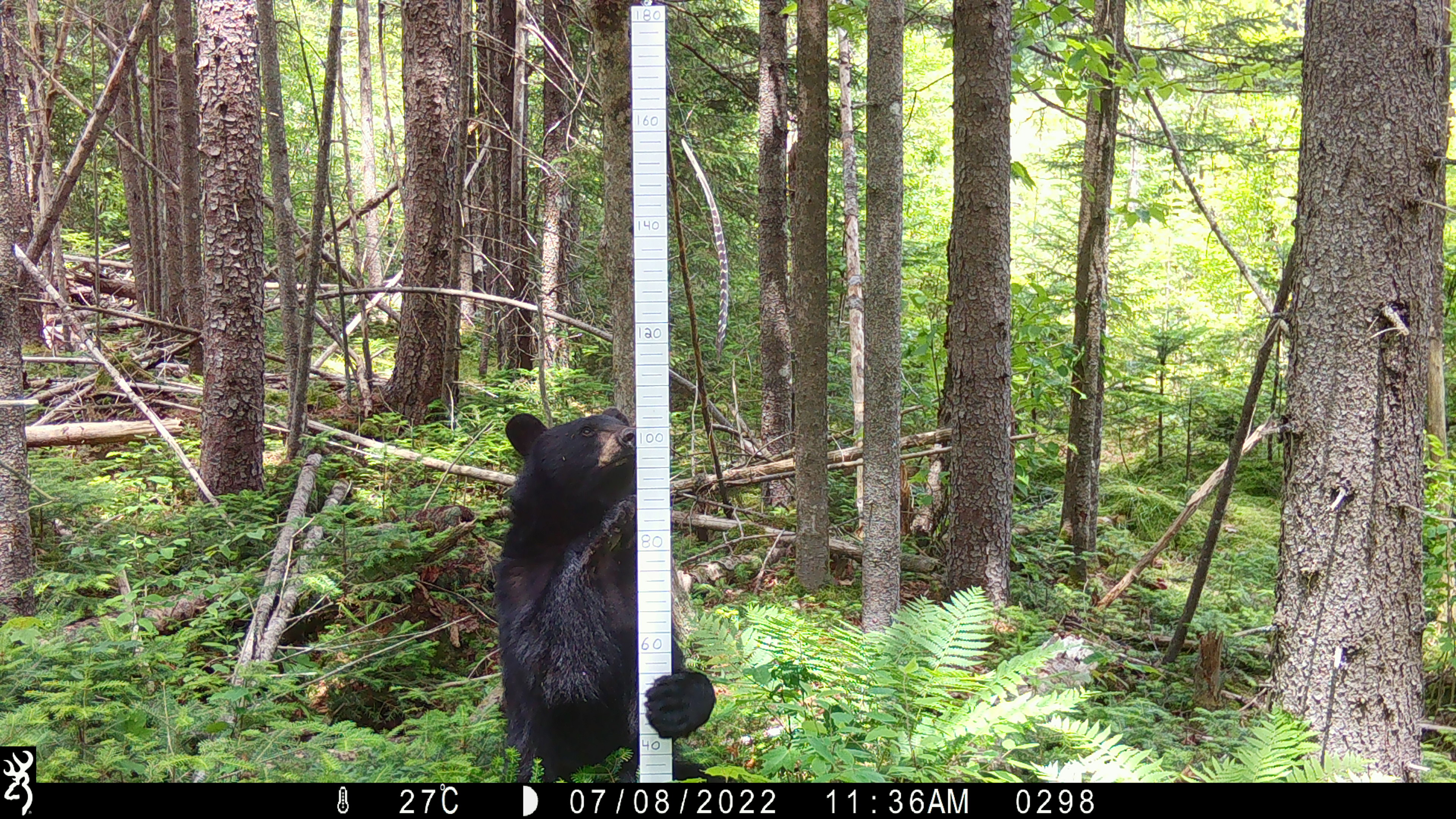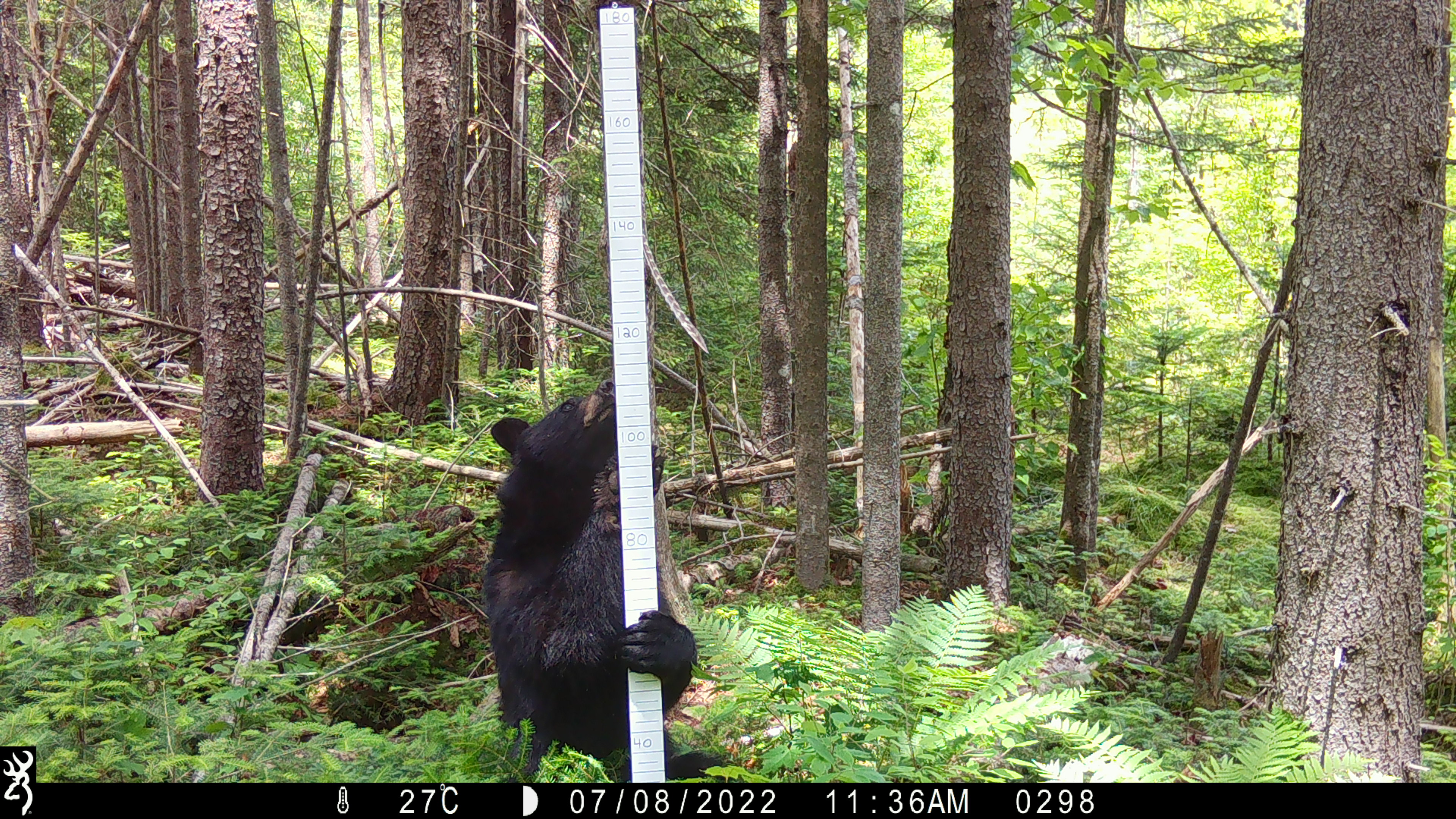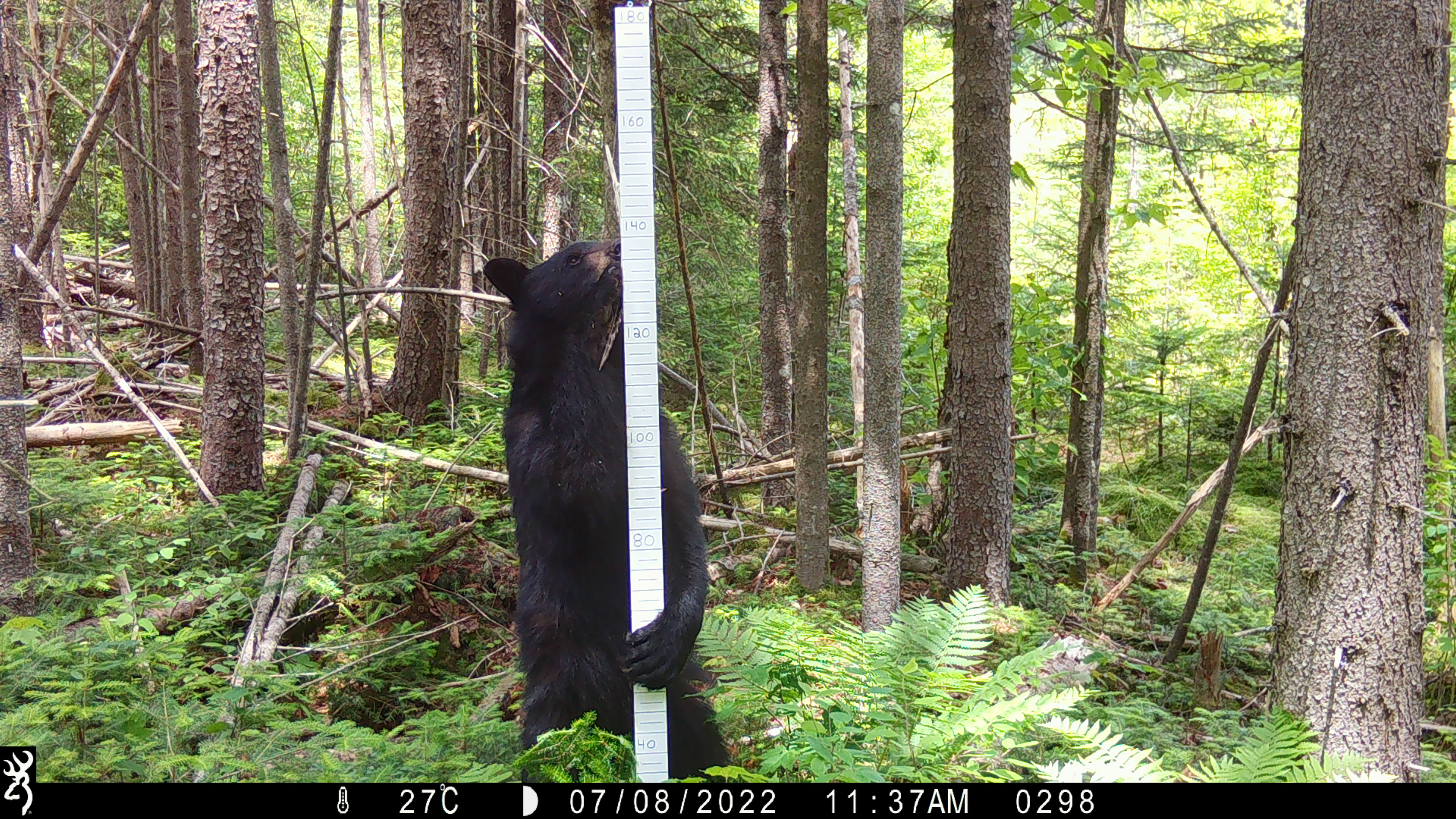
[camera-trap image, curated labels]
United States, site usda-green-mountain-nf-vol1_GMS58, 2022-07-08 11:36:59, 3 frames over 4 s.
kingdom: Animalia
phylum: Chordata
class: Mammalia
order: Carnivora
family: Ursidae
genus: Ursus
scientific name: Ursus americanus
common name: black bear